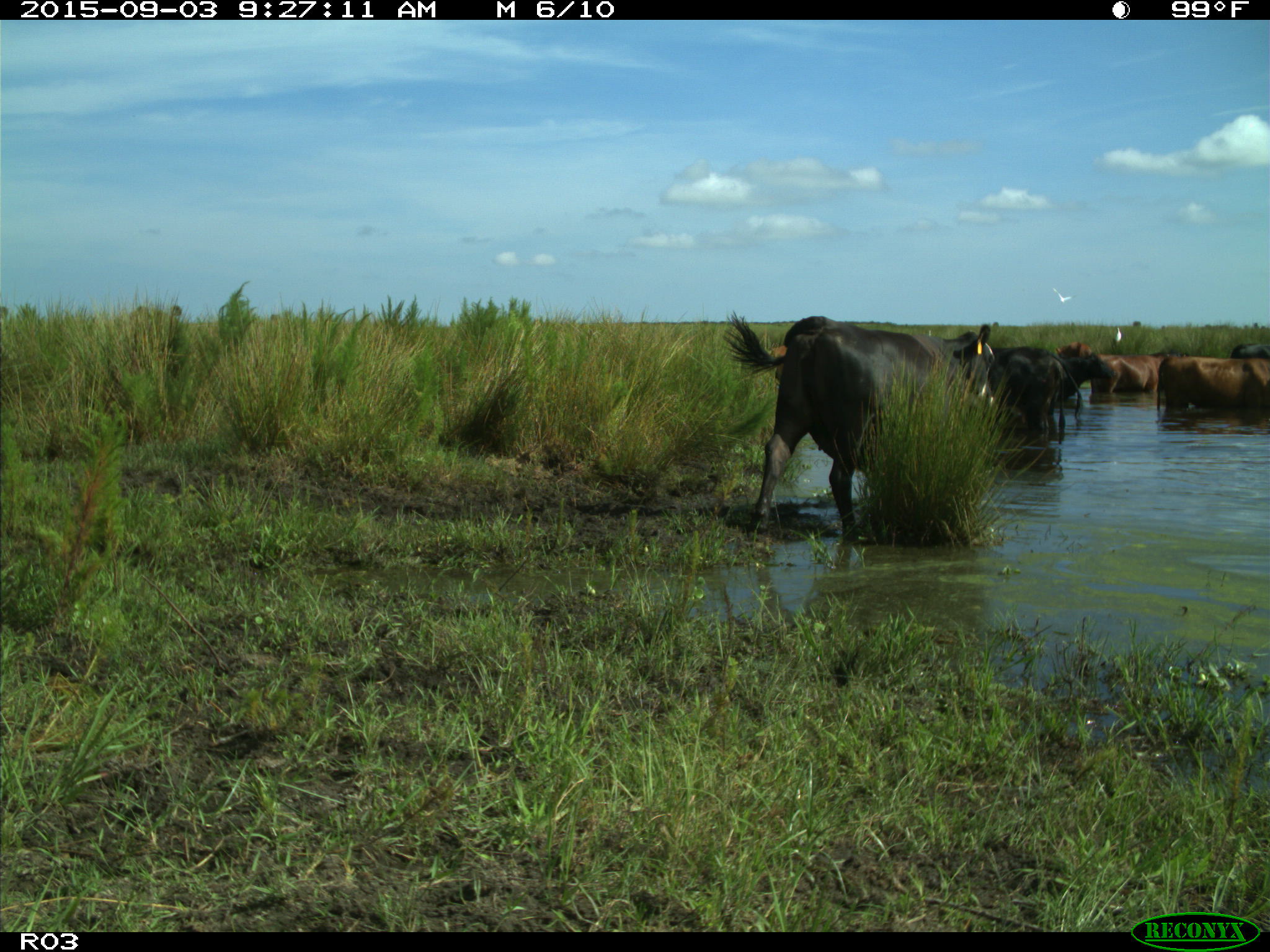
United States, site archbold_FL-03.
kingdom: Animalia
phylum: Chordata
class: Mammalia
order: Artiodactyla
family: Bovidae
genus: Bos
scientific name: Bos taurus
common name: domestic cow